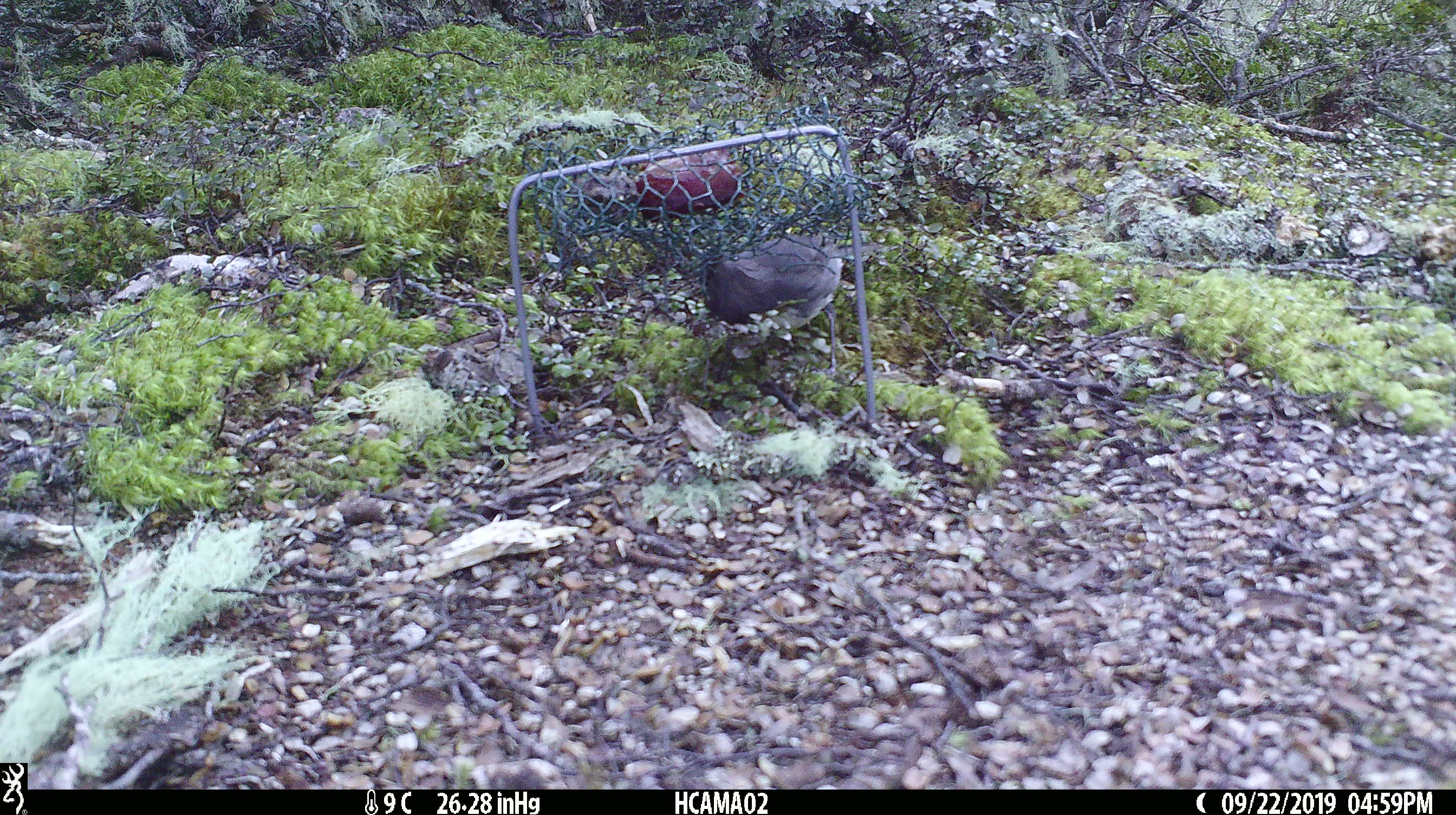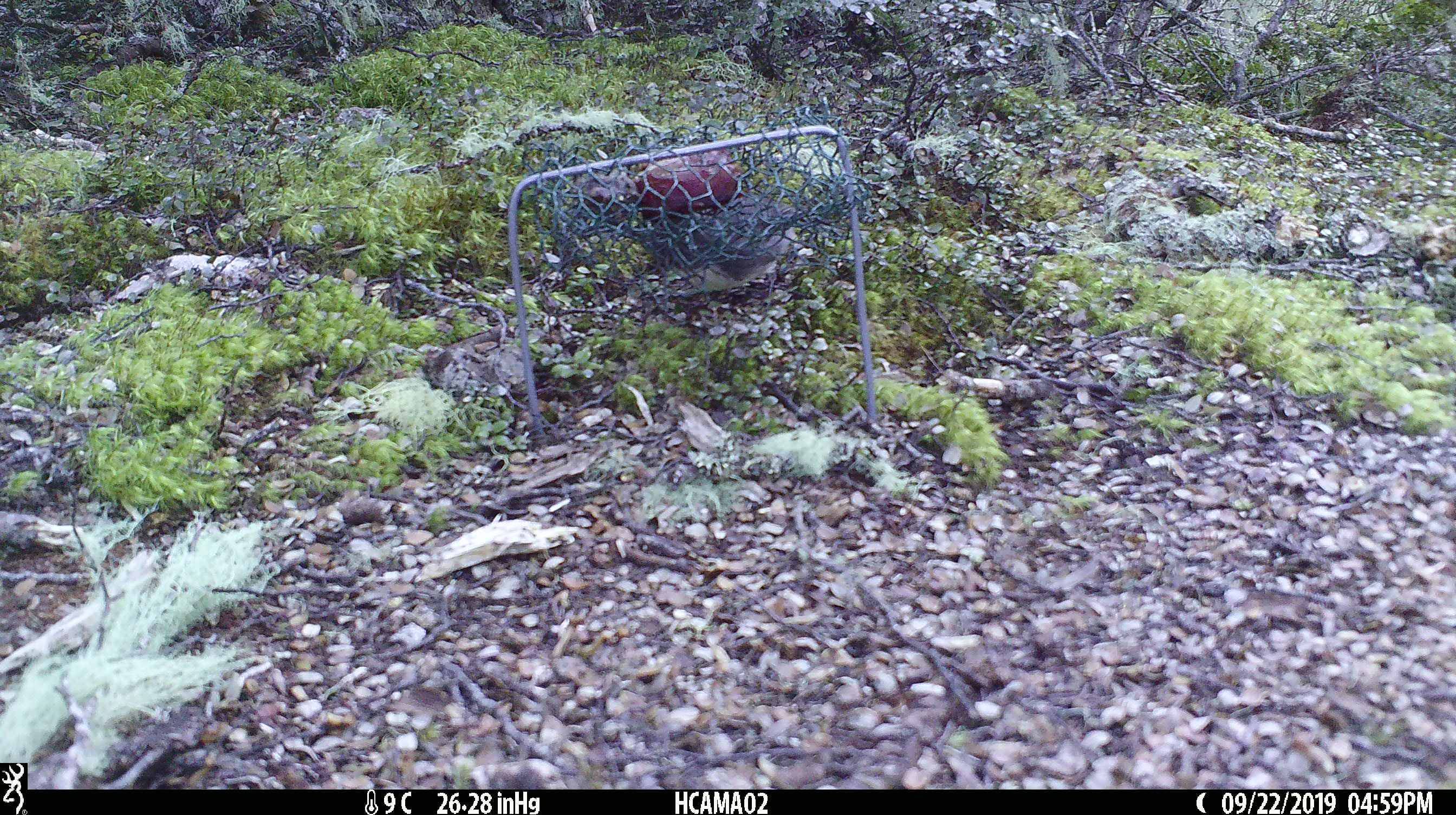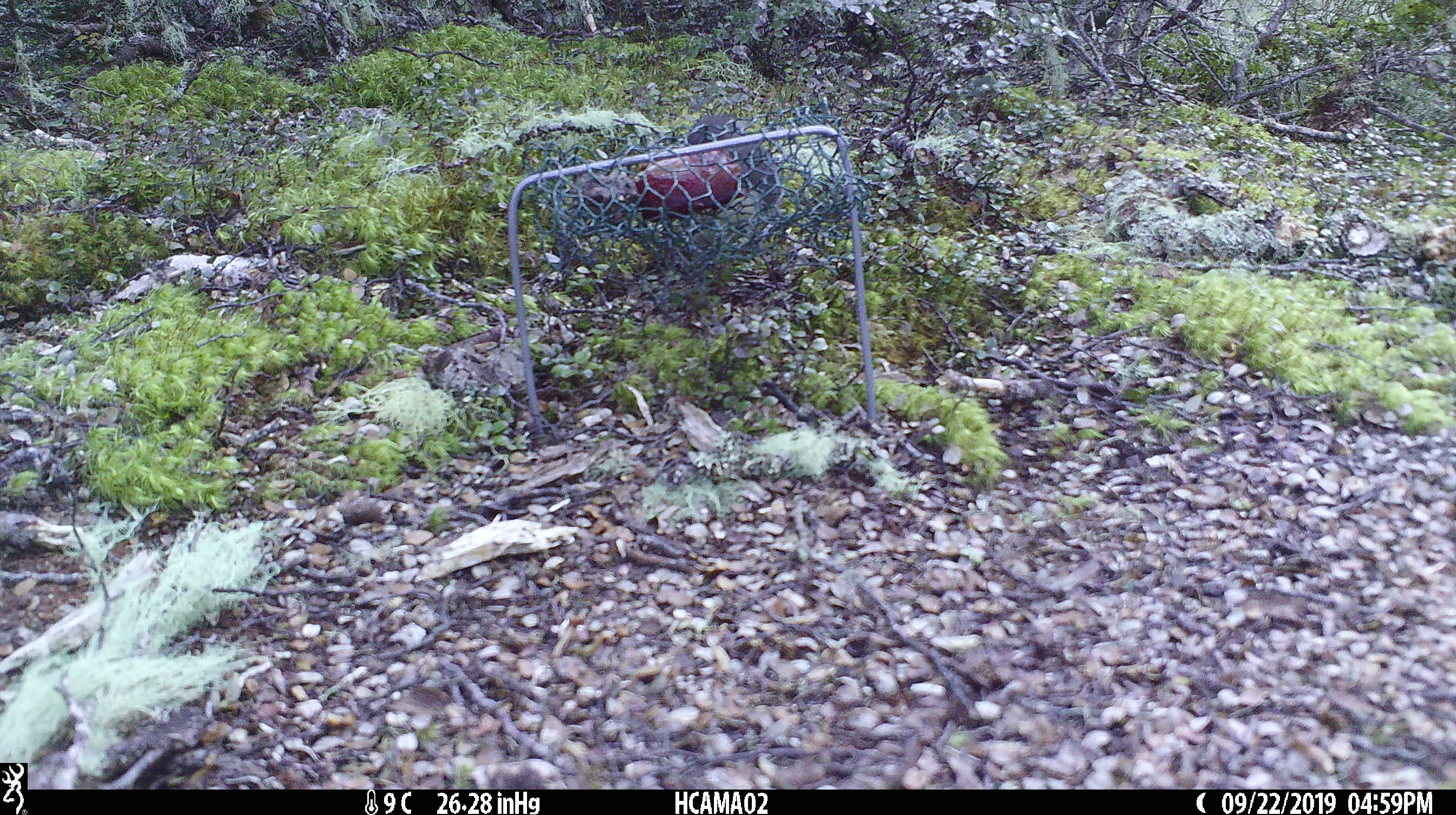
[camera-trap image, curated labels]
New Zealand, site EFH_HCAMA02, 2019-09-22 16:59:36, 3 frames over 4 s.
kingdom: Animalia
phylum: Chordata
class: Aves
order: Passeriformes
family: Petroicidae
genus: Petroica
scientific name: Petroica australis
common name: new zealand robin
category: robin